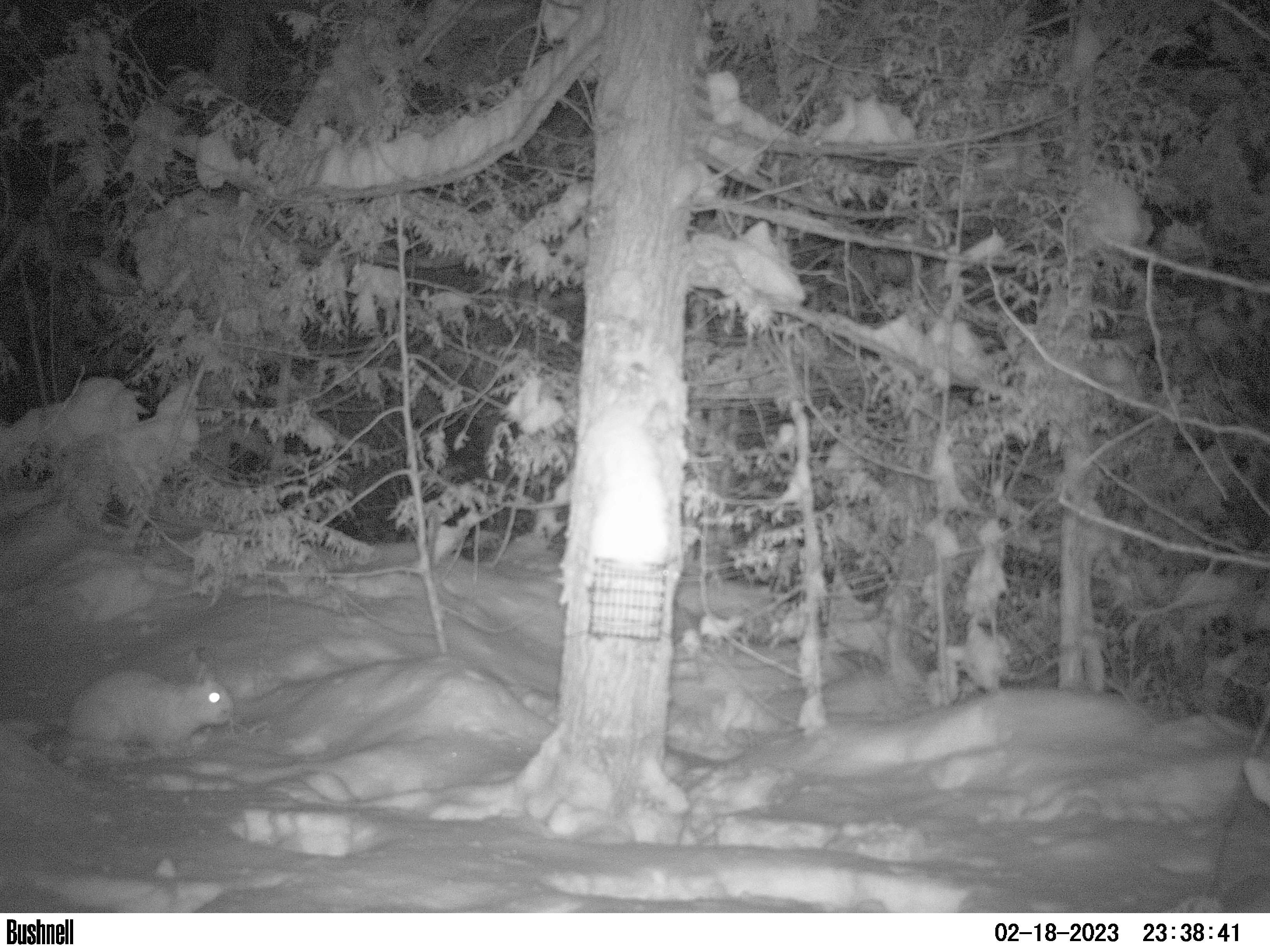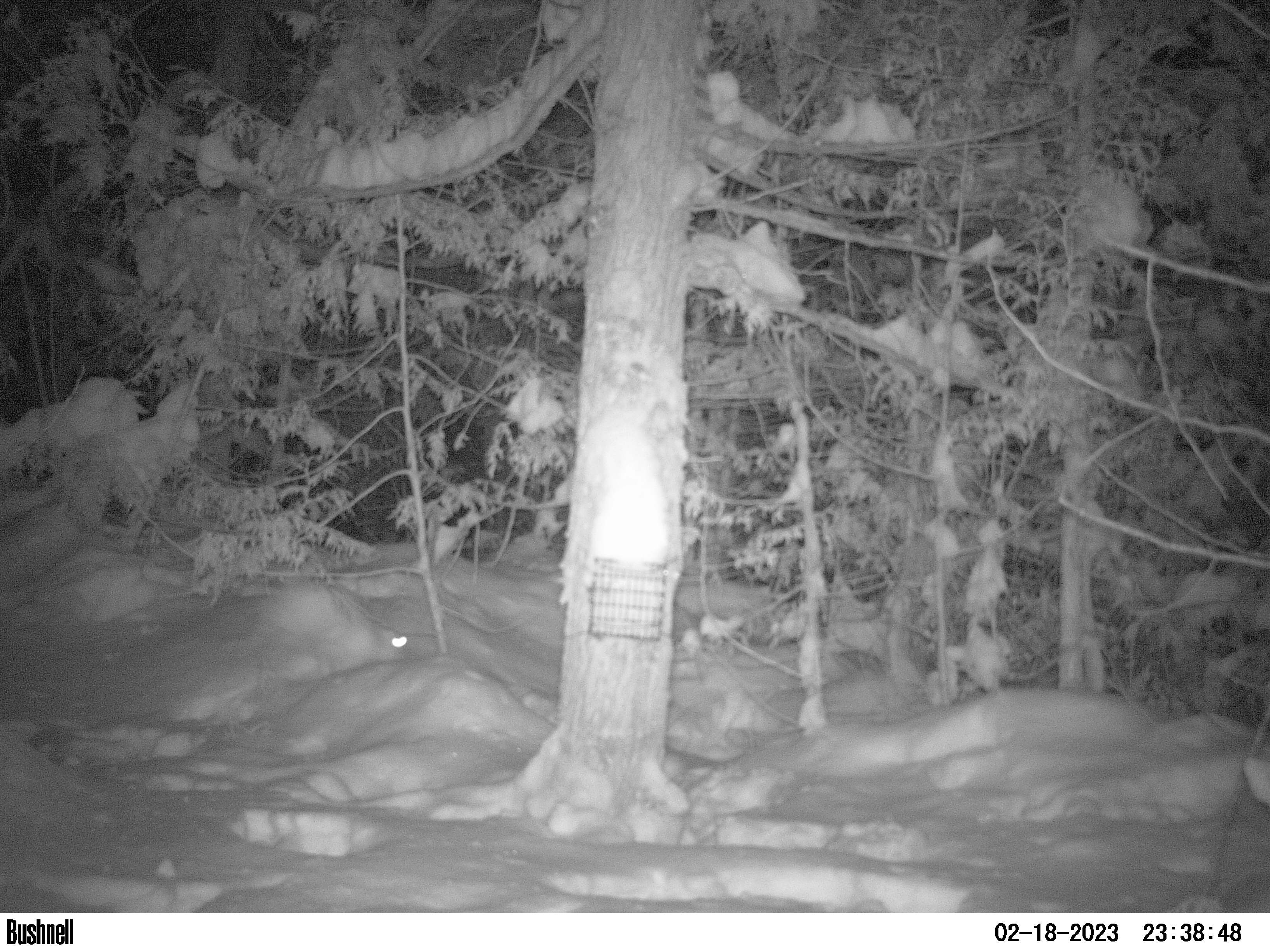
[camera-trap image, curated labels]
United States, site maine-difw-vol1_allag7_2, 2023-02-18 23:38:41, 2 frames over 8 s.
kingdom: Animalia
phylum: Chordata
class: Mammalia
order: Lagomorpha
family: Leporidae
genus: Lepus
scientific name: Lepus americanus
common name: snowshoe hare